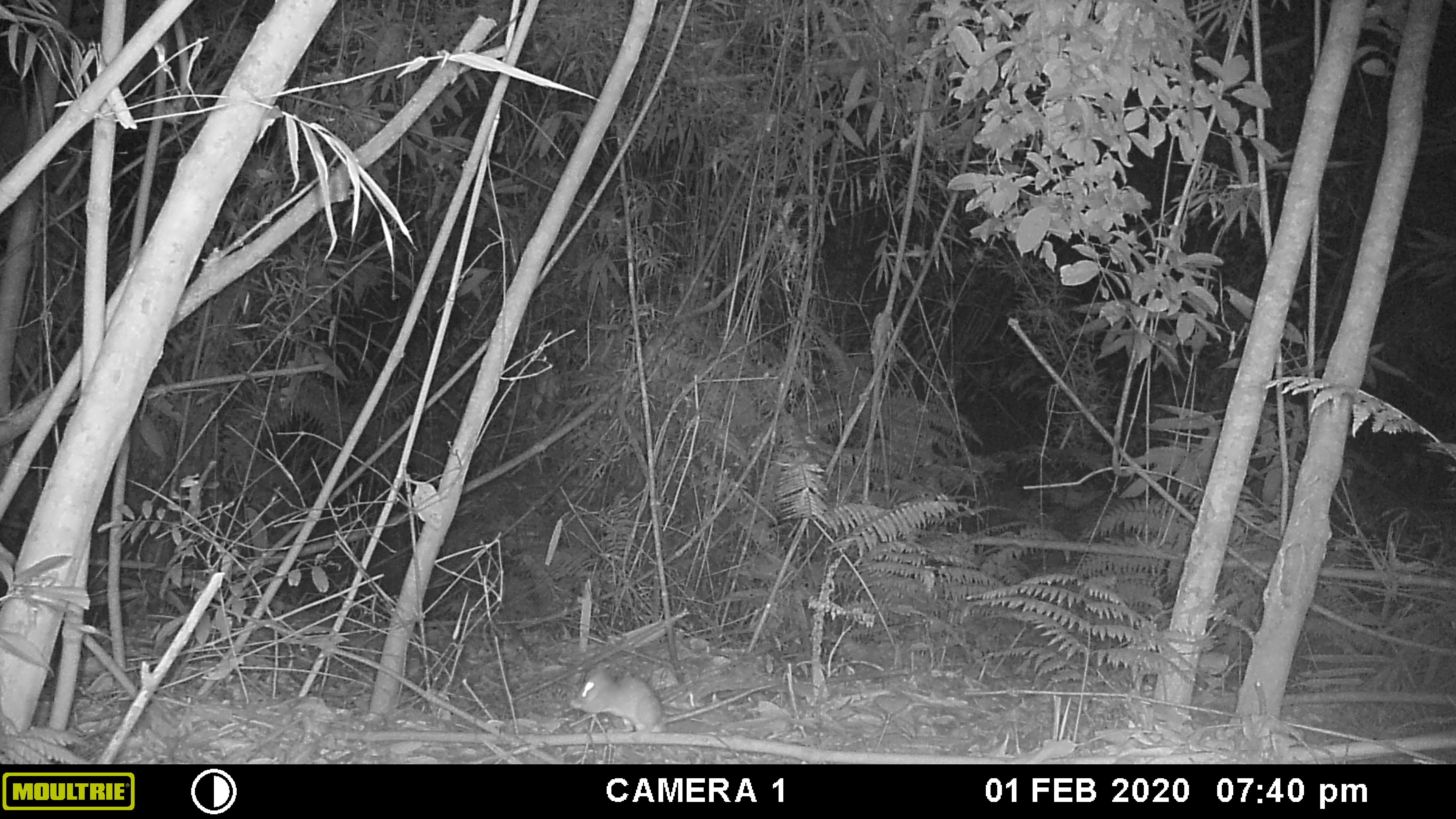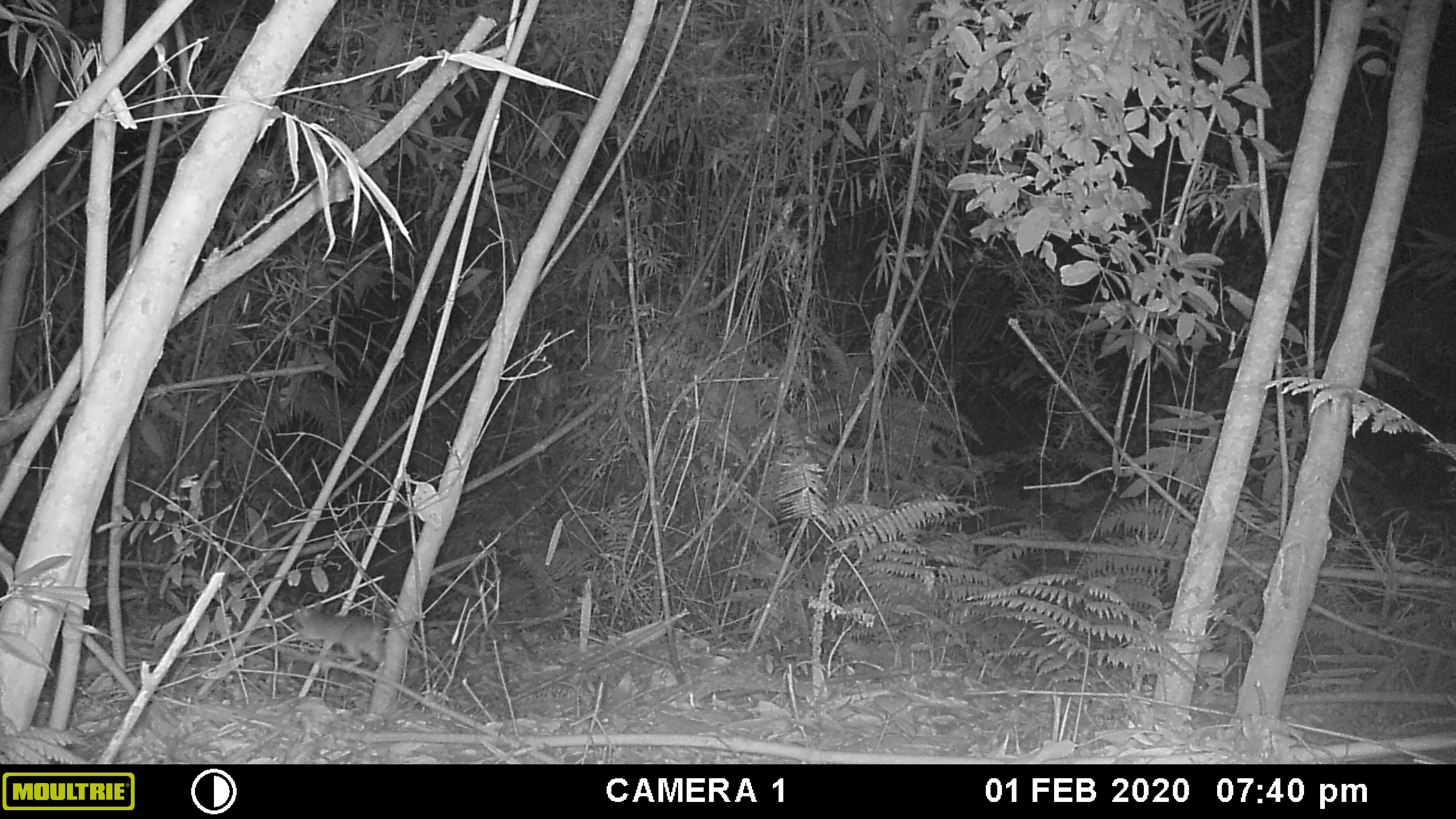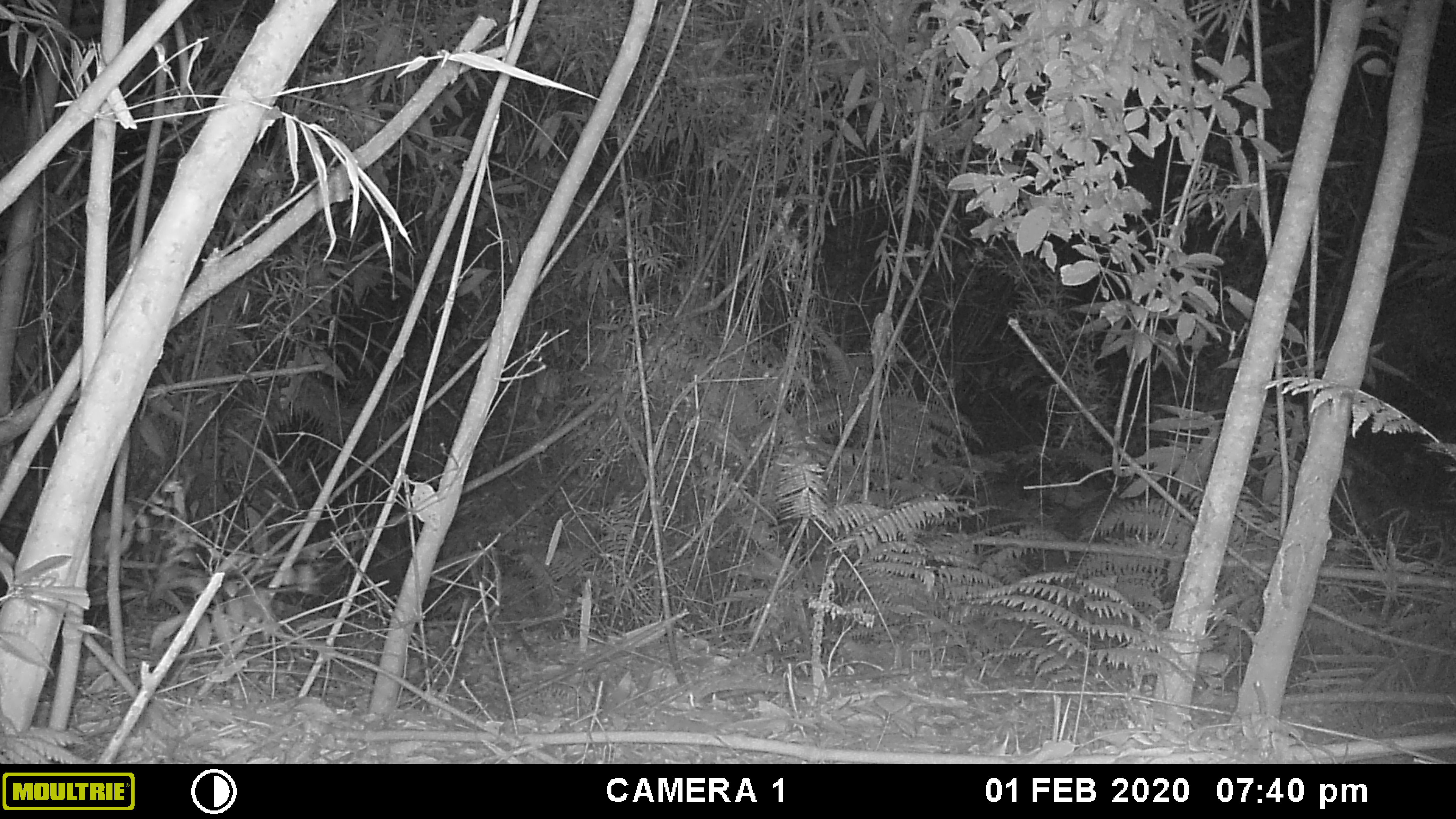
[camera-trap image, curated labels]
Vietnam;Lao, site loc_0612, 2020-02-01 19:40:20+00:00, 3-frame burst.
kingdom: Animalia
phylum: Chordata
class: Mammalia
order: Rodentia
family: Muridae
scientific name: Muridae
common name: old-world mice and rats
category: unidentified murid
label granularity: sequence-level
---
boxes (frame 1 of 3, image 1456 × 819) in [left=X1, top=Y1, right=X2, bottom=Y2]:
unidentified murid: [left=572, top=666, right=771, bottom=733]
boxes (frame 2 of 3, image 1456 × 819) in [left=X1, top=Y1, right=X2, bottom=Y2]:
unidentified murid: [left=288, top=598, right=387, bottom=675]